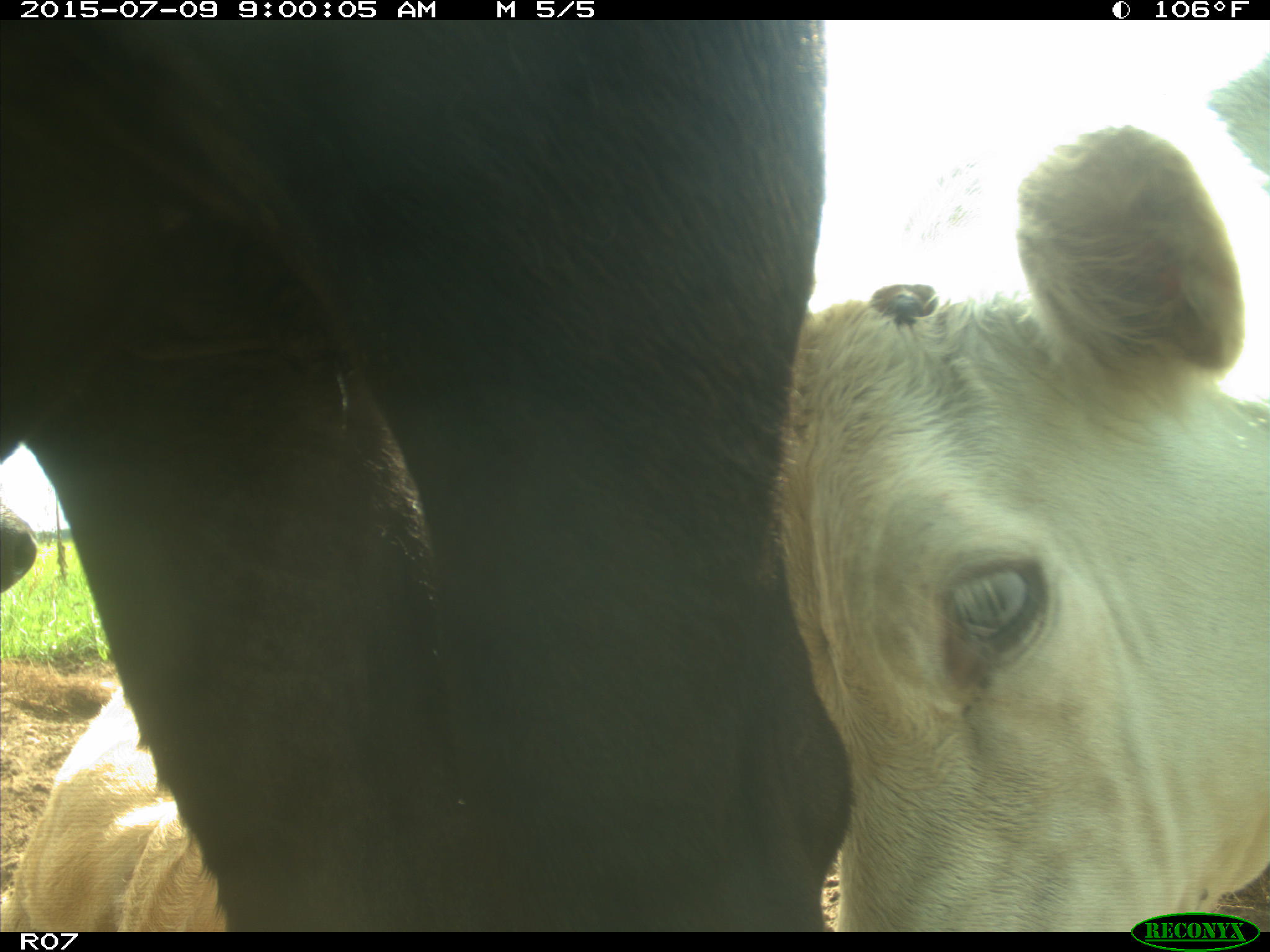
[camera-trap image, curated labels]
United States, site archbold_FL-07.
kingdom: Animalia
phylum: Chordata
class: Mammalia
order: Artiodactyla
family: Bovidae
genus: Bos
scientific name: Bos taurus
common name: domestic cow